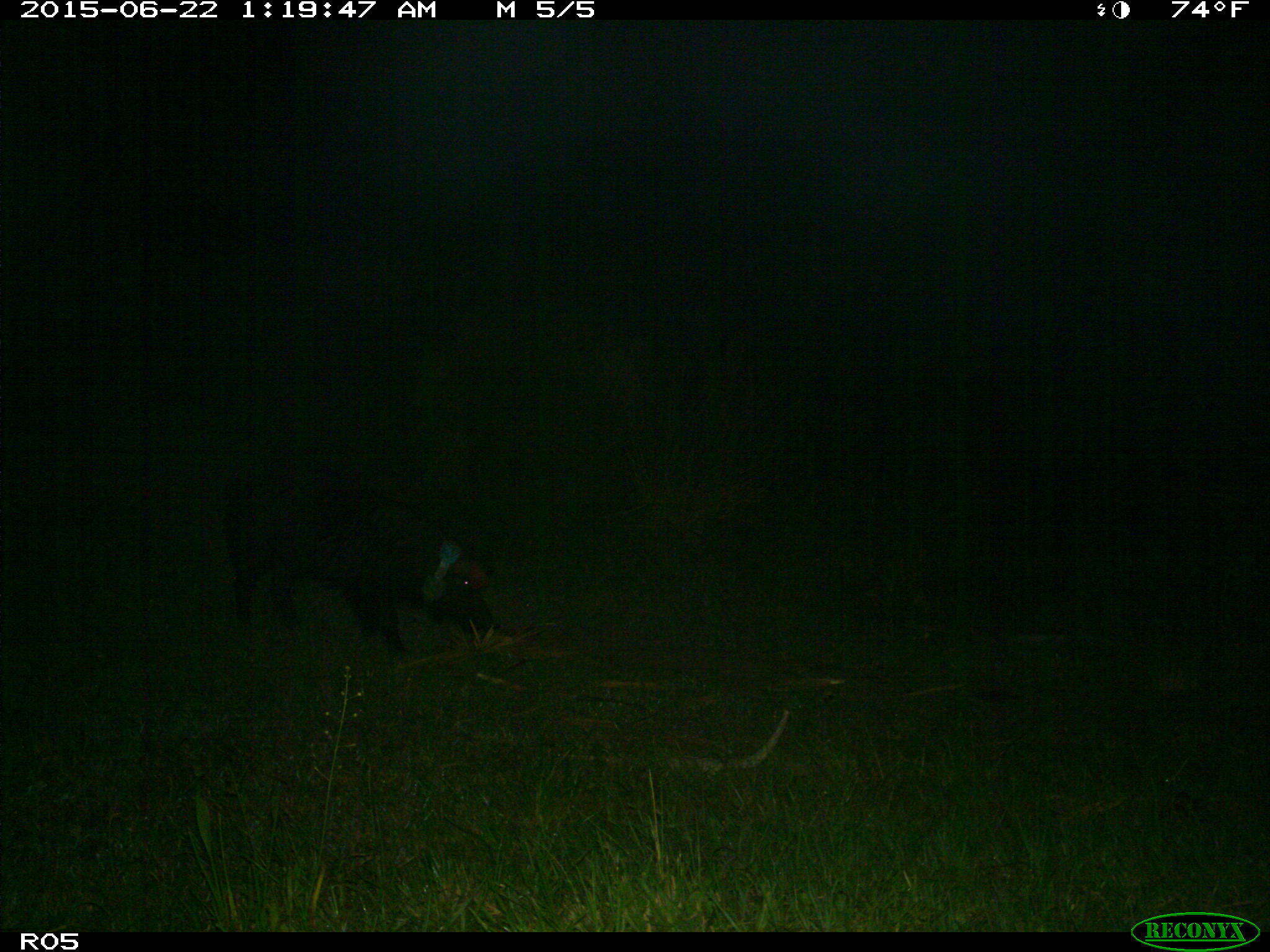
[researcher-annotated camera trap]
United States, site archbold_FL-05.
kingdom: Animalia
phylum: Chordata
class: Mammalia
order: Artiodactyla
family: Suidae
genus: Sus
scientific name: Sus scrofa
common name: wild boar